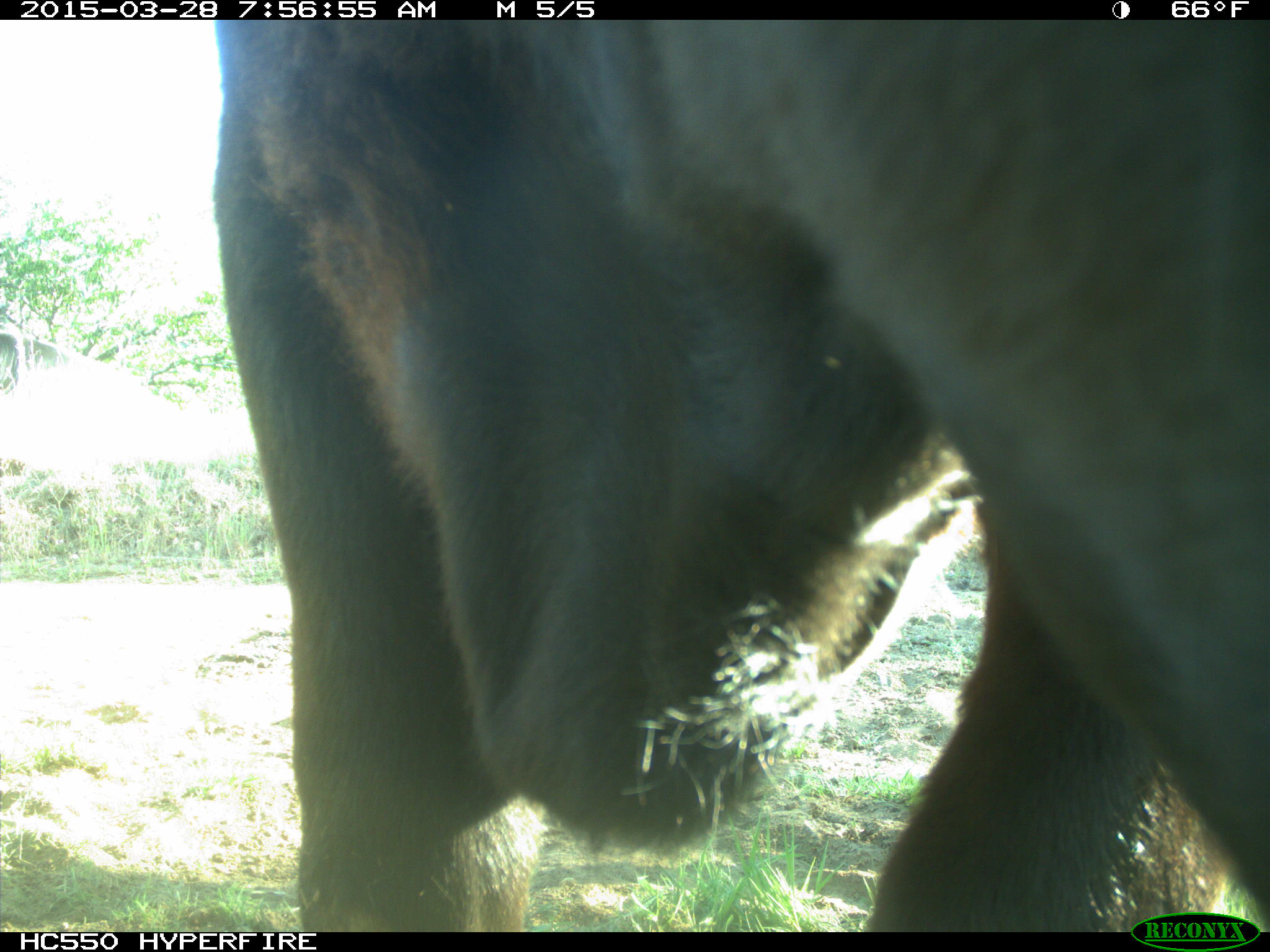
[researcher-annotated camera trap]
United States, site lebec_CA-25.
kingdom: Animalia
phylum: Chordata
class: Mammalia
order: Artiodactyla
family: Bovidae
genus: Bos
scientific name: Bos taurus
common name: domestic cow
Bos taurus (domestic cow).